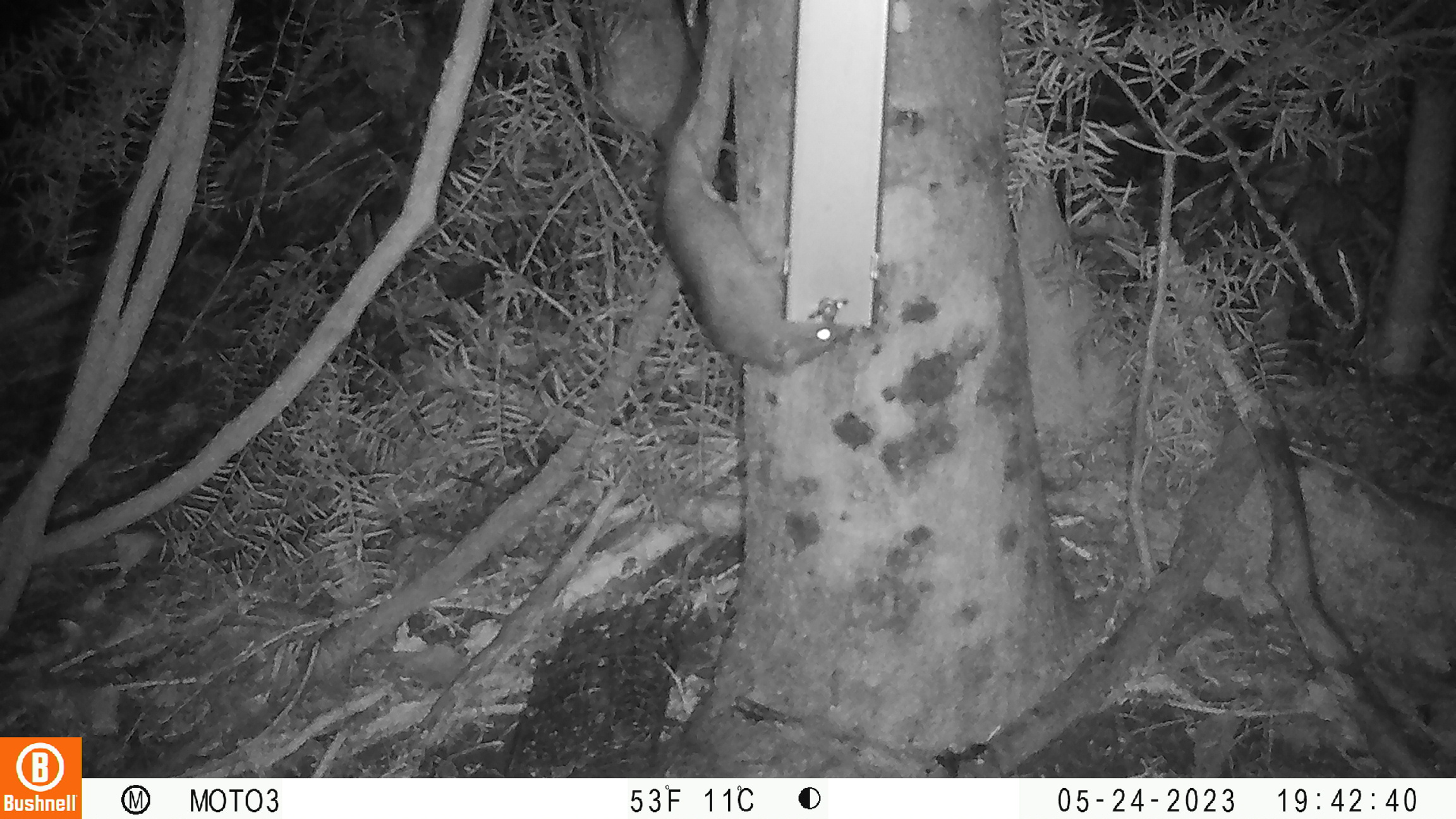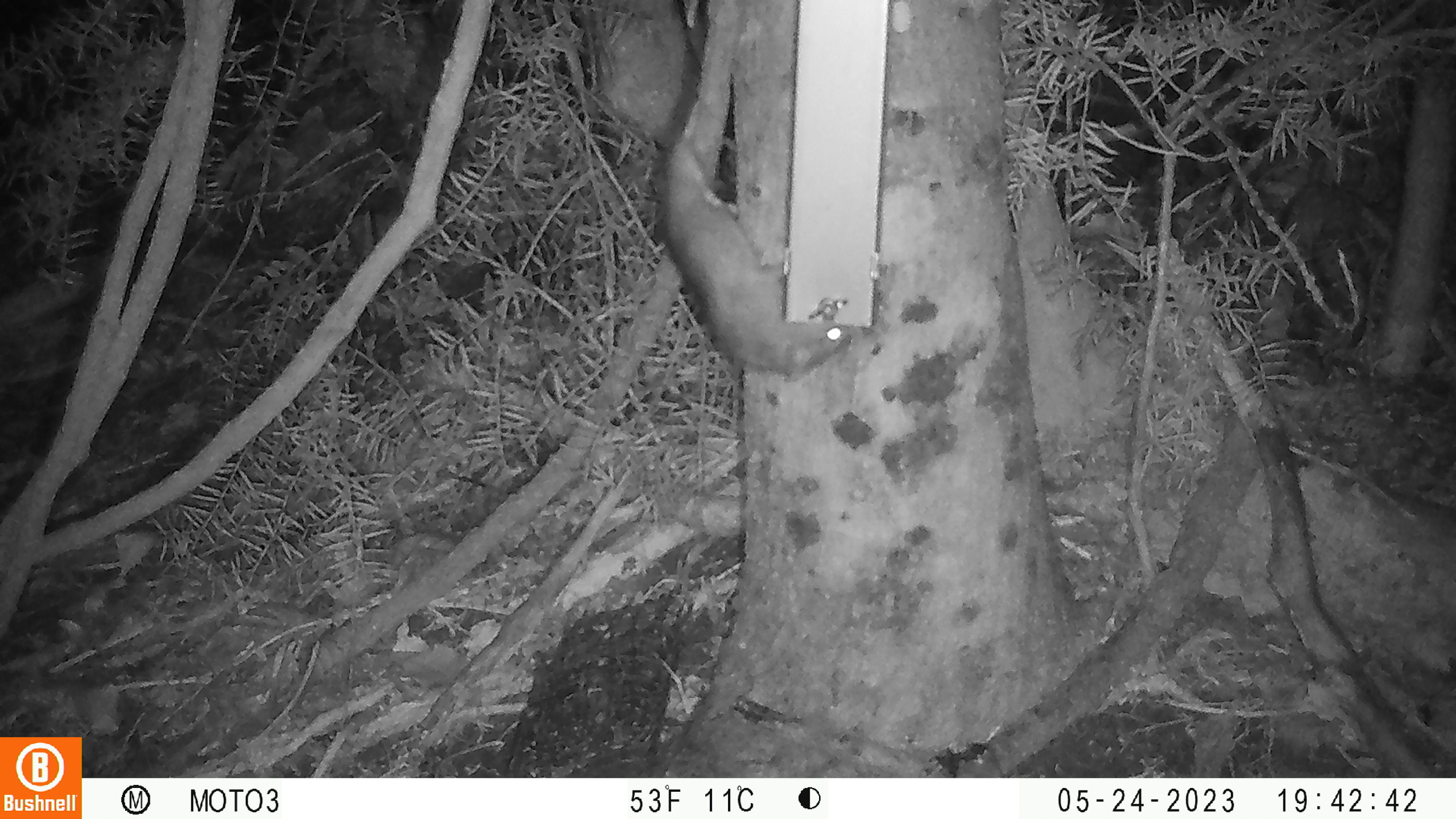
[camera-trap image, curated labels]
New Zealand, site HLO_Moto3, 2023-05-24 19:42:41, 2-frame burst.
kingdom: Animalia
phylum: Chordata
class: Mammalia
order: Rodentia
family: Muridae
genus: Rattus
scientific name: Rattus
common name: rat